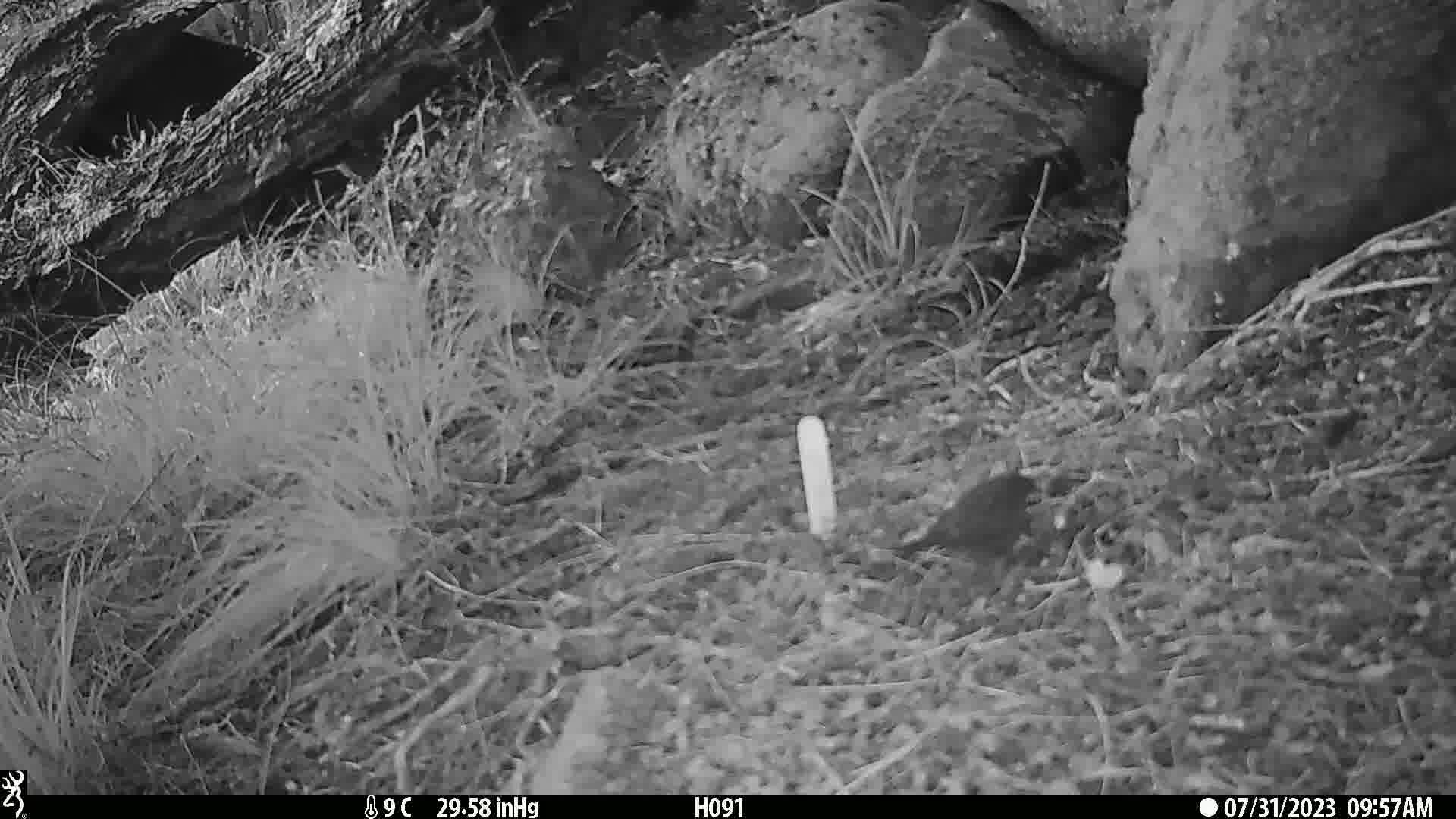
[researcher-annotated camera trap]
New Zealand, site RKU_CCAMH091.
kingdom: Animalia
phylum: Chordata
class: Aves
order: Passeriformes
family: Prunellidae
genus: Prunella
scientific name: Prunella modularis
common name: dunnock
Dunnock (Prunella modularis).